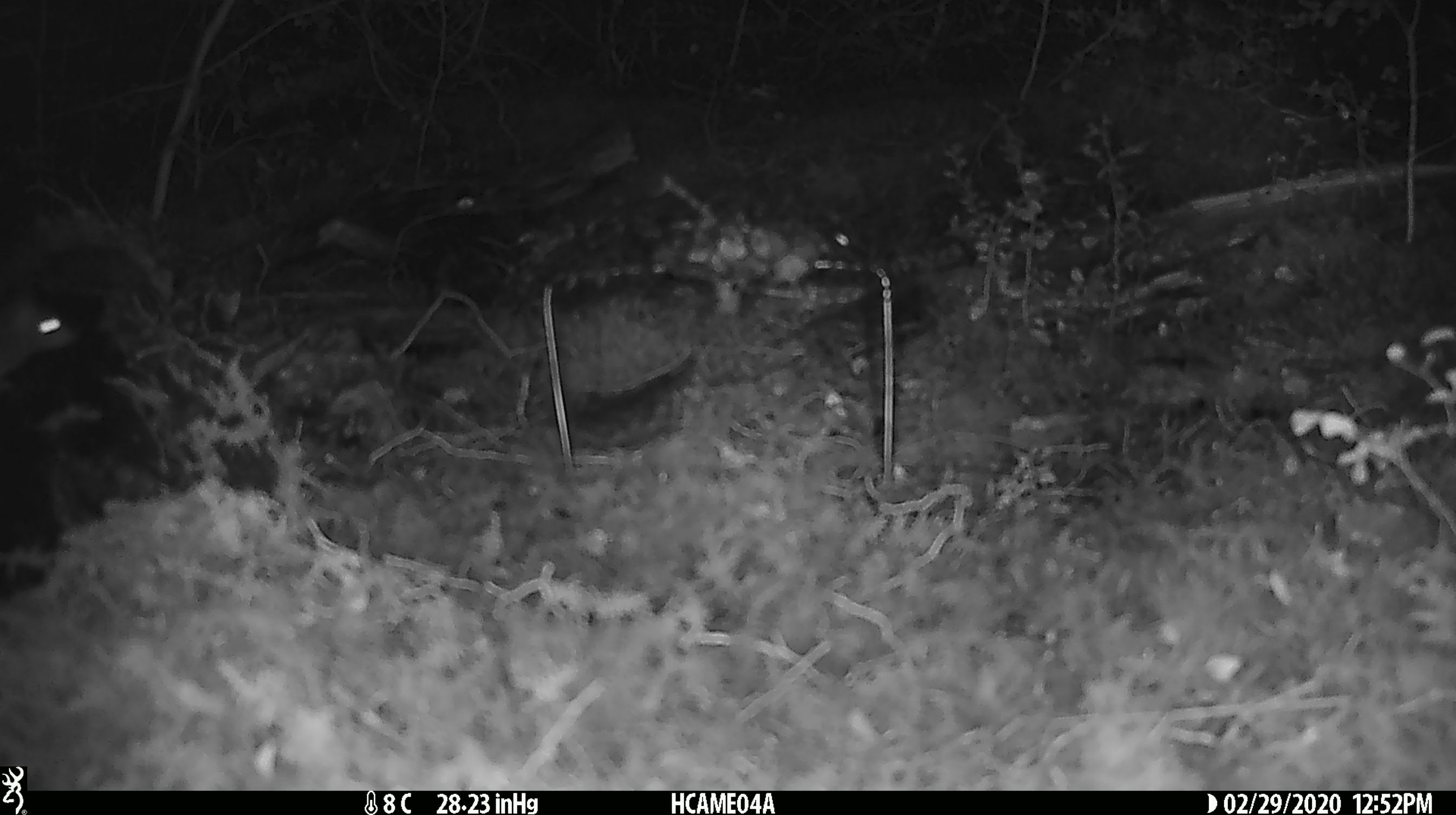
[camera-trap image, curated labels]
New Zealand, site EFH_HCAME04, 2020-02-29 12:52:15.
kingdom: Animalia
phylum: Chordata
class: Mammalia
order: Rodentia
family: Muridae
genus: Mus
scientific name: Mus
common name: mouse